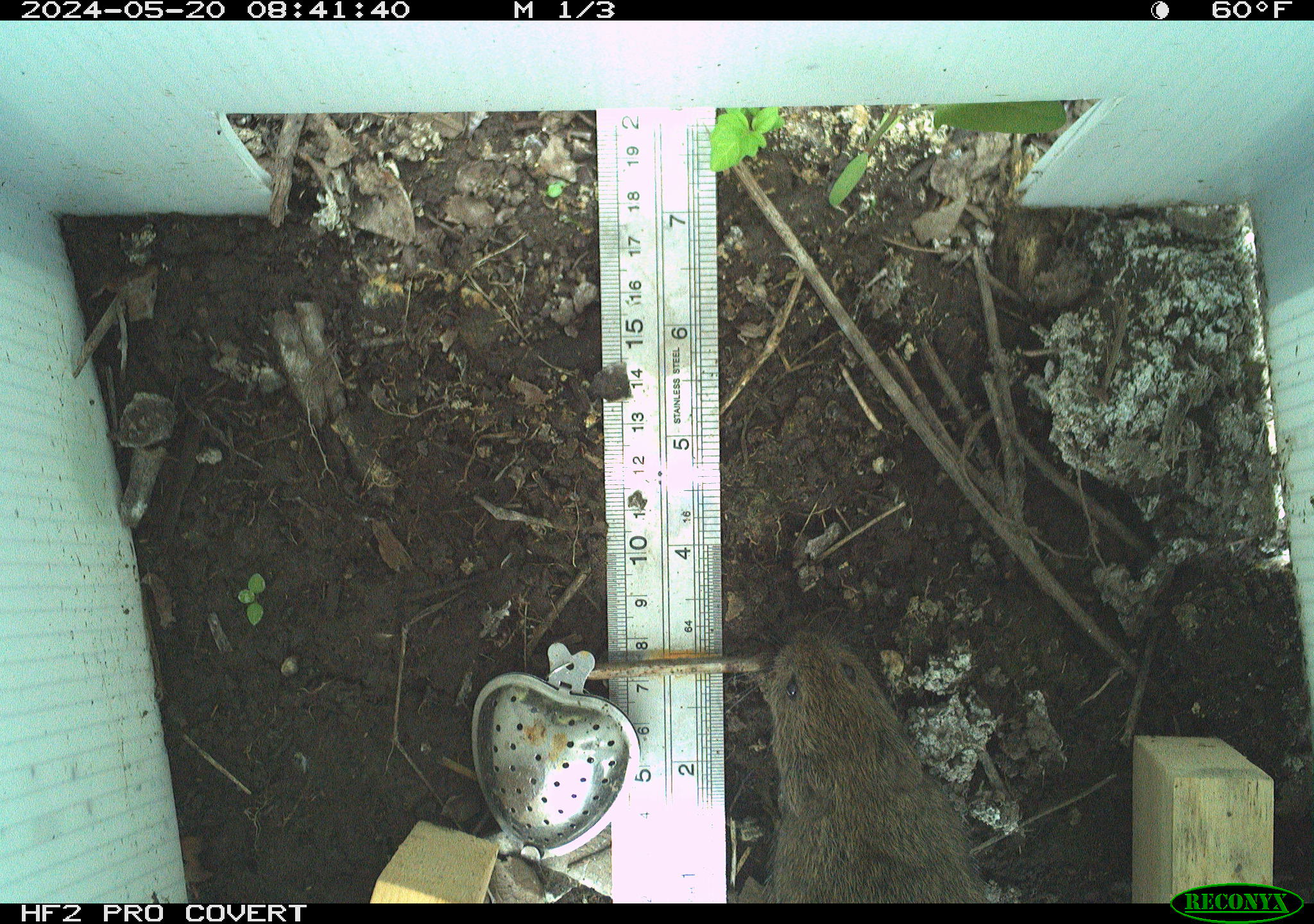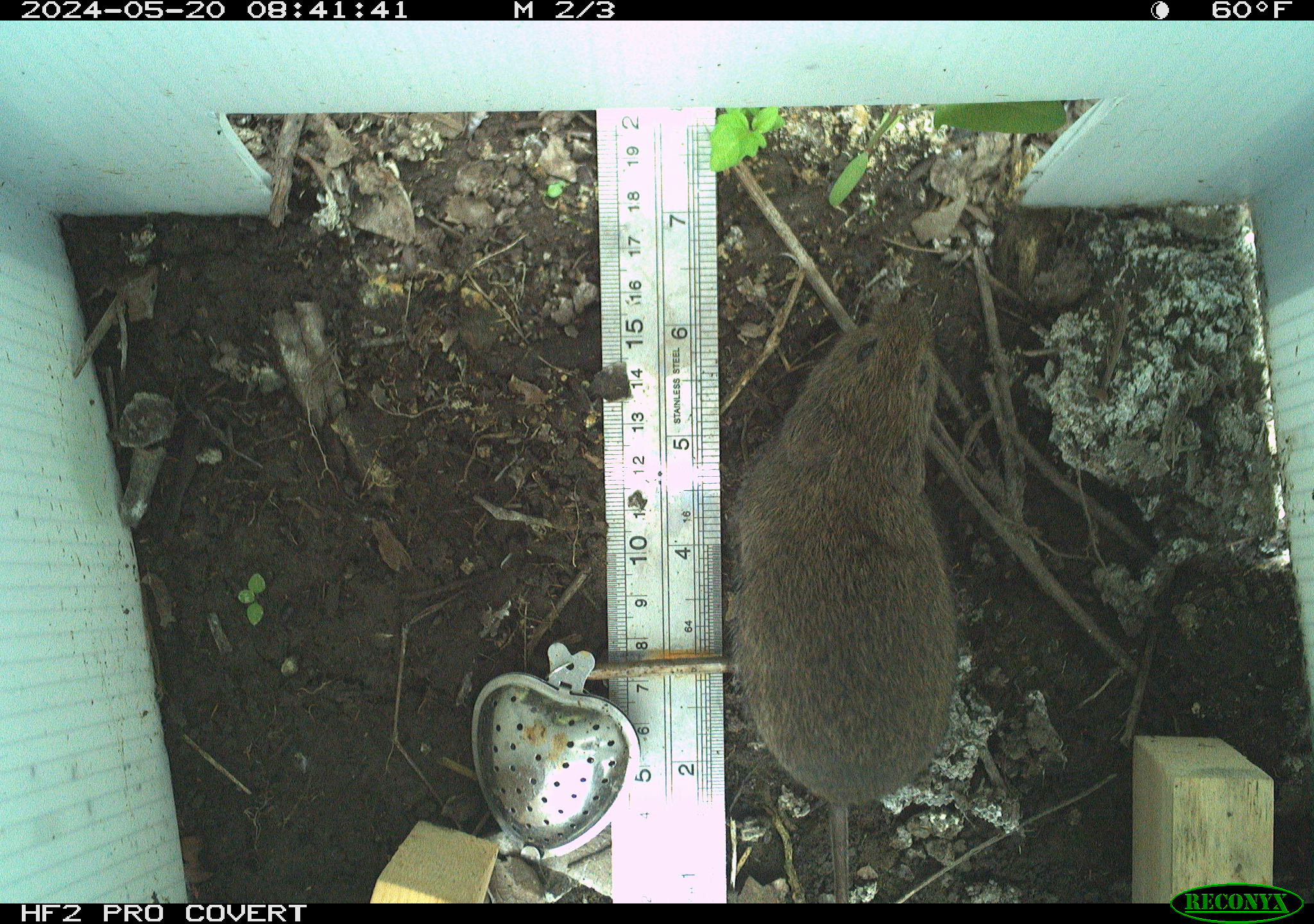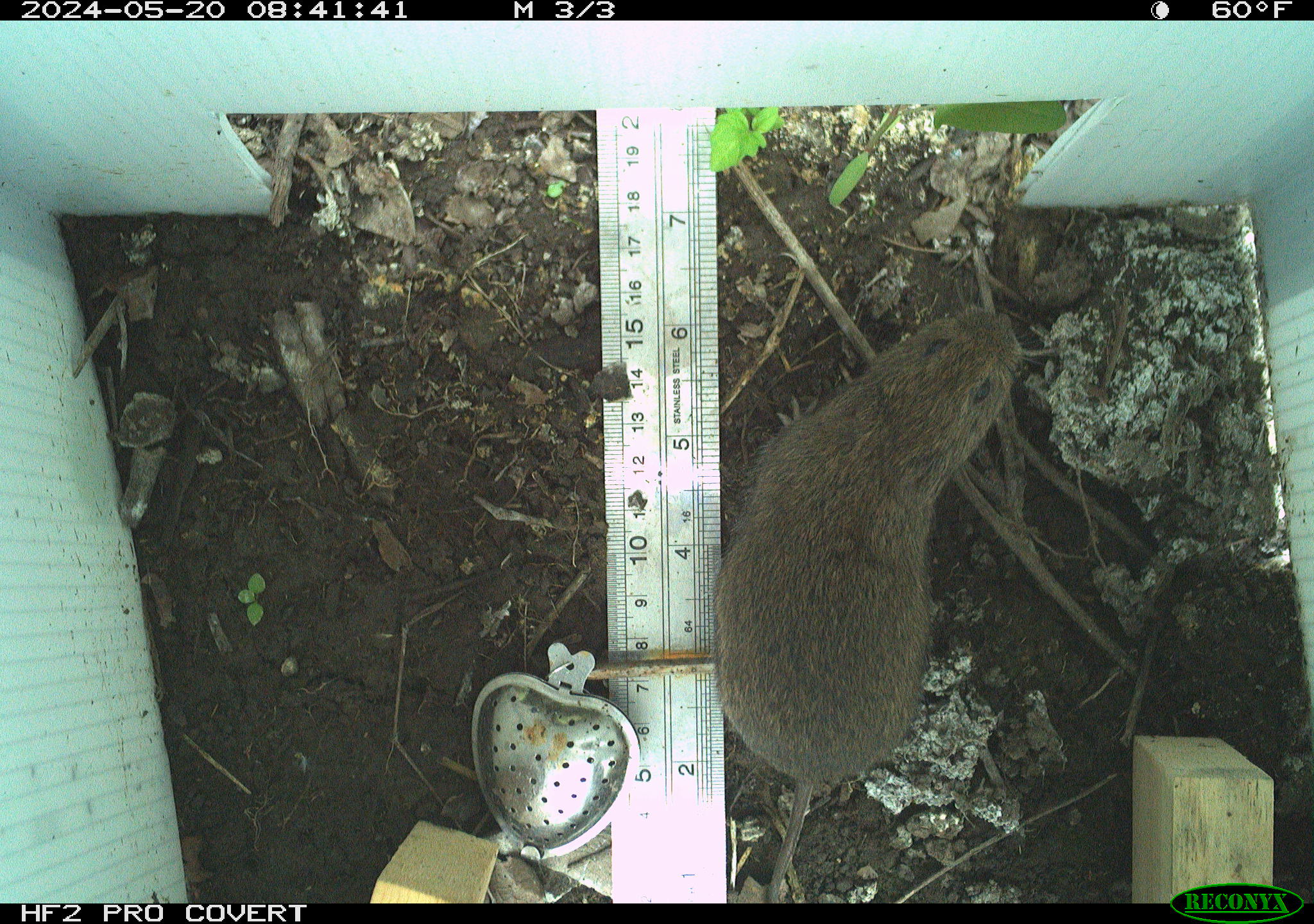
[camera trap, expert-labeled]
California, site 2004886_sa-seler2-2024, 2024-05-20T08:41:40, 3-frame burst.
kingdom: Animalia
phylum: Chordata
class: Mammalia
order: Rodentia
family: Cricetidae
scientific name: Arvicolinae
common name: voles, lemmings, and muskrats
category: arvicolinae subfamily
Arvicolinae subfamily (voles, lemmings, and muskrats) (Arvicolinae).